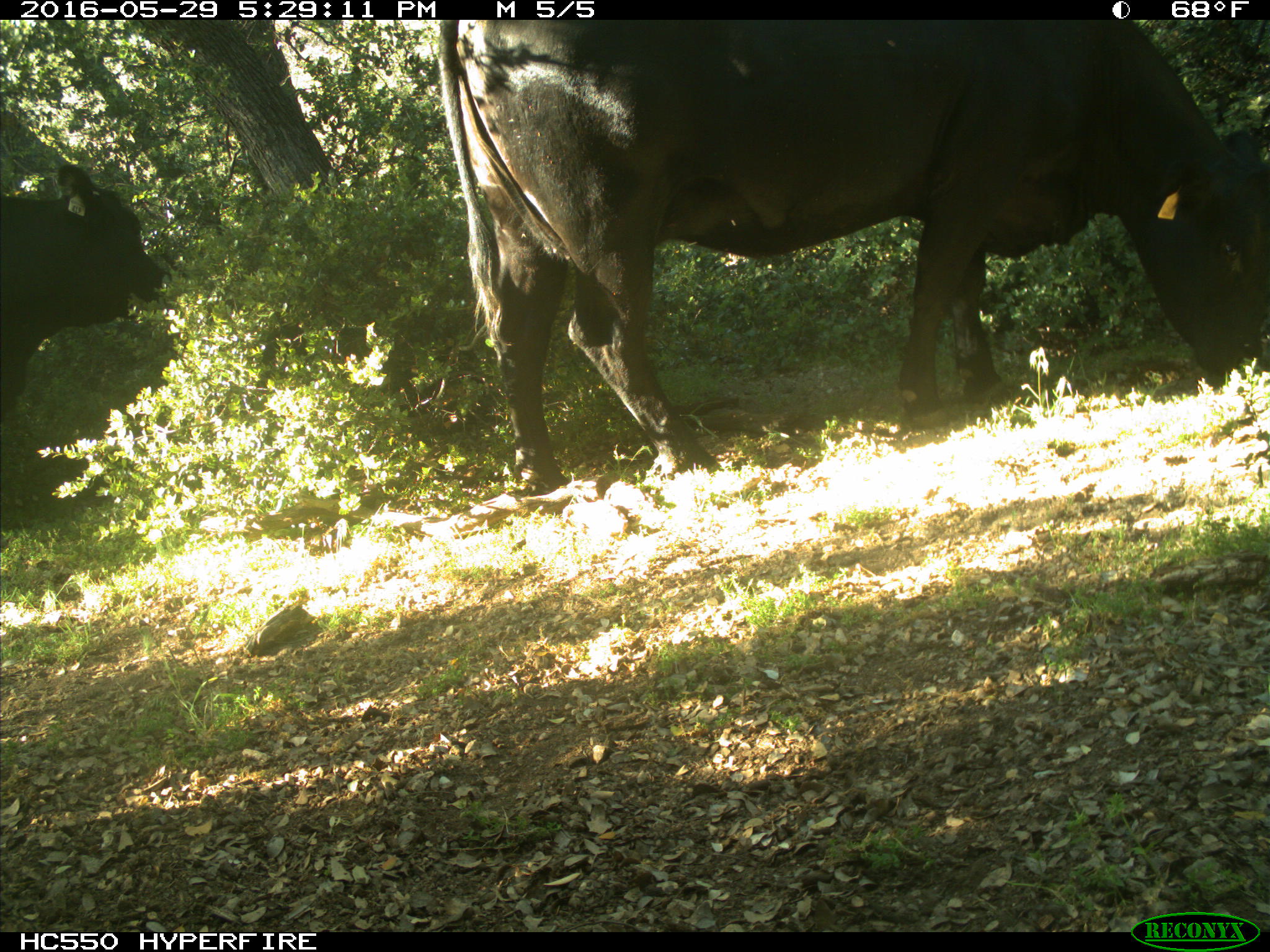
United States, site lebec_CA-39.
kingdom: Animalia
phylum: Chordata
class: Mammalia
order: Artiodactyla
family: Bovidae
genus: Bos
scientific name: Bos taurus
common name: domestic cow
Bos taurus (domestic cow).